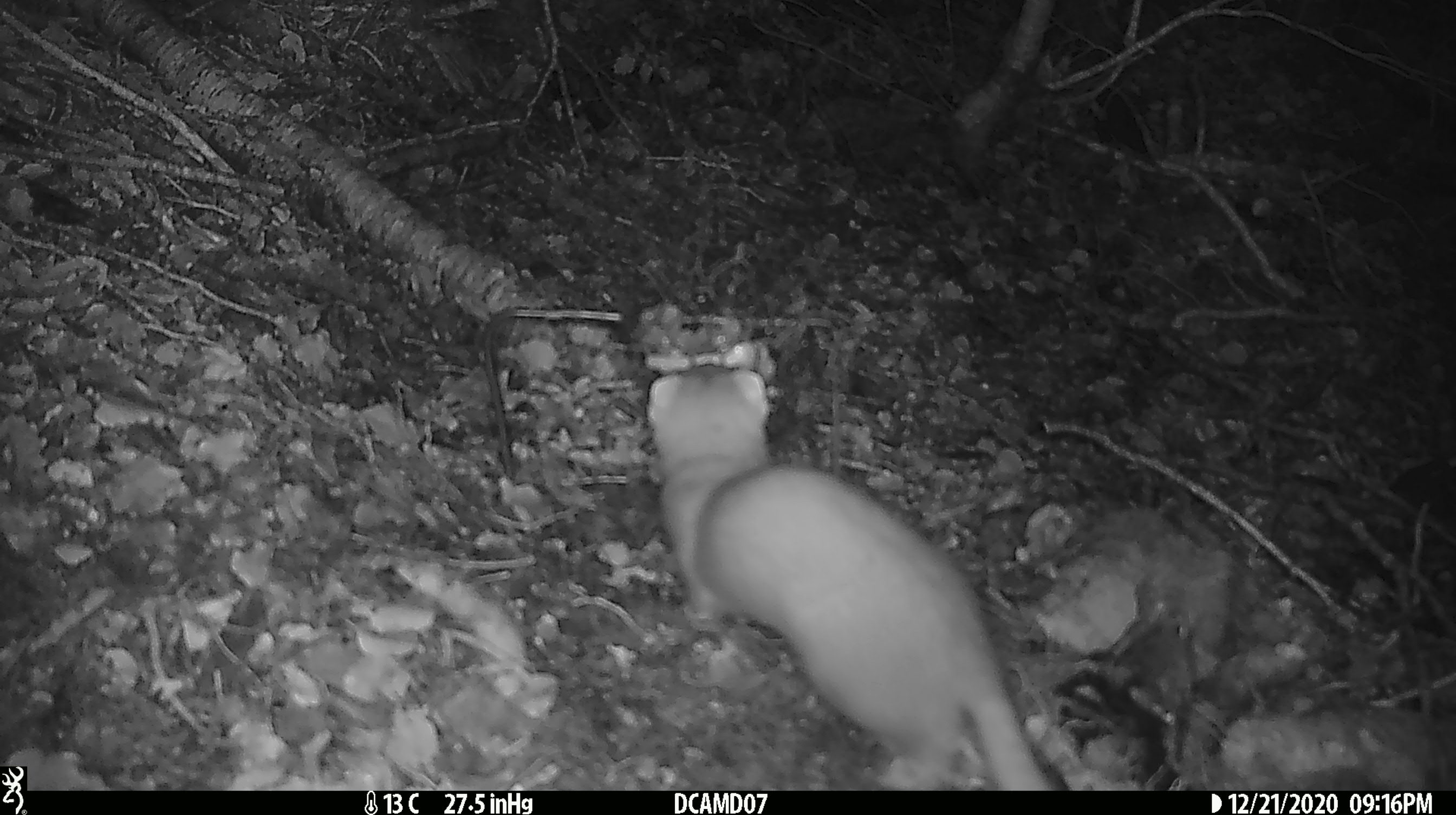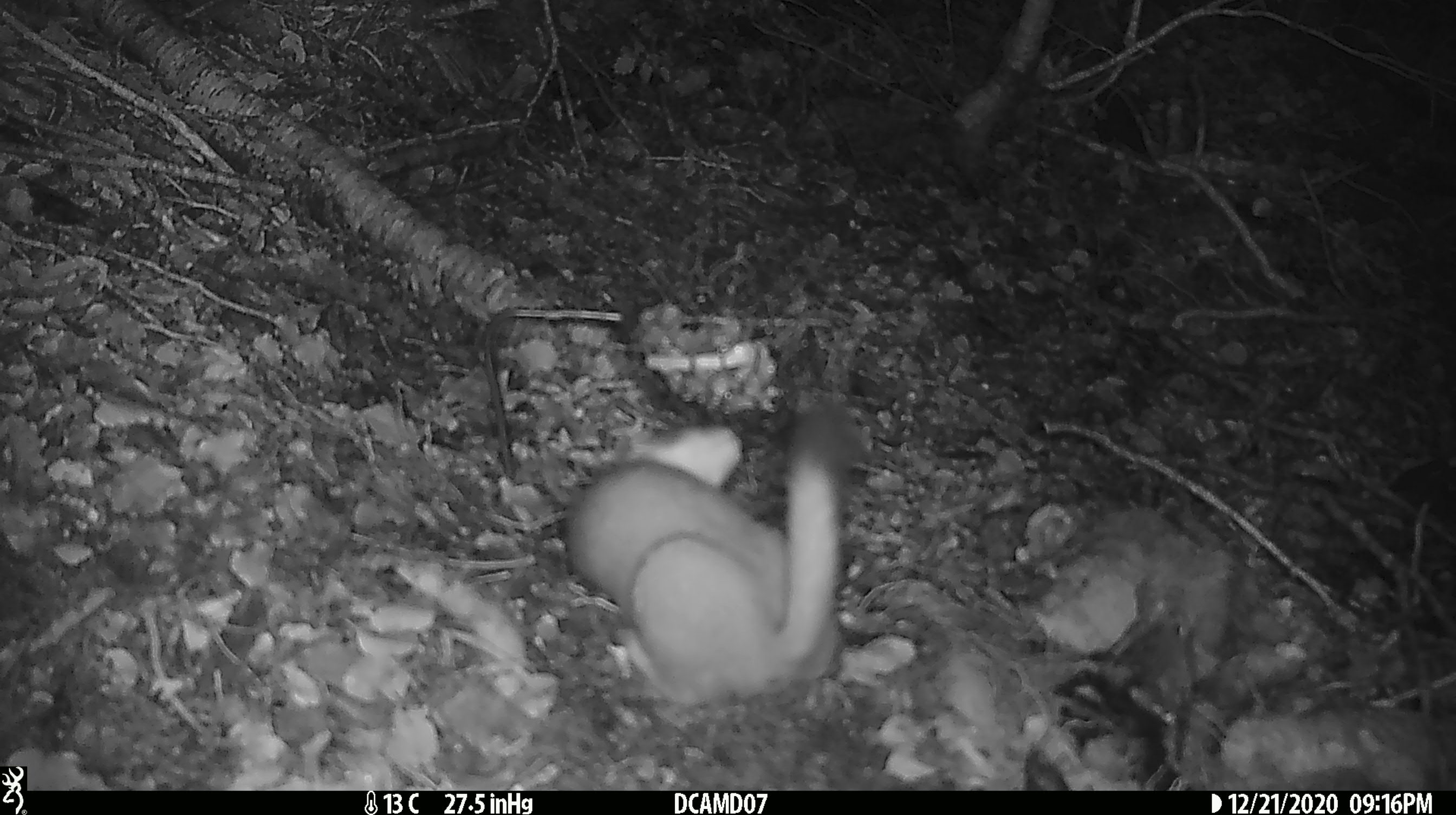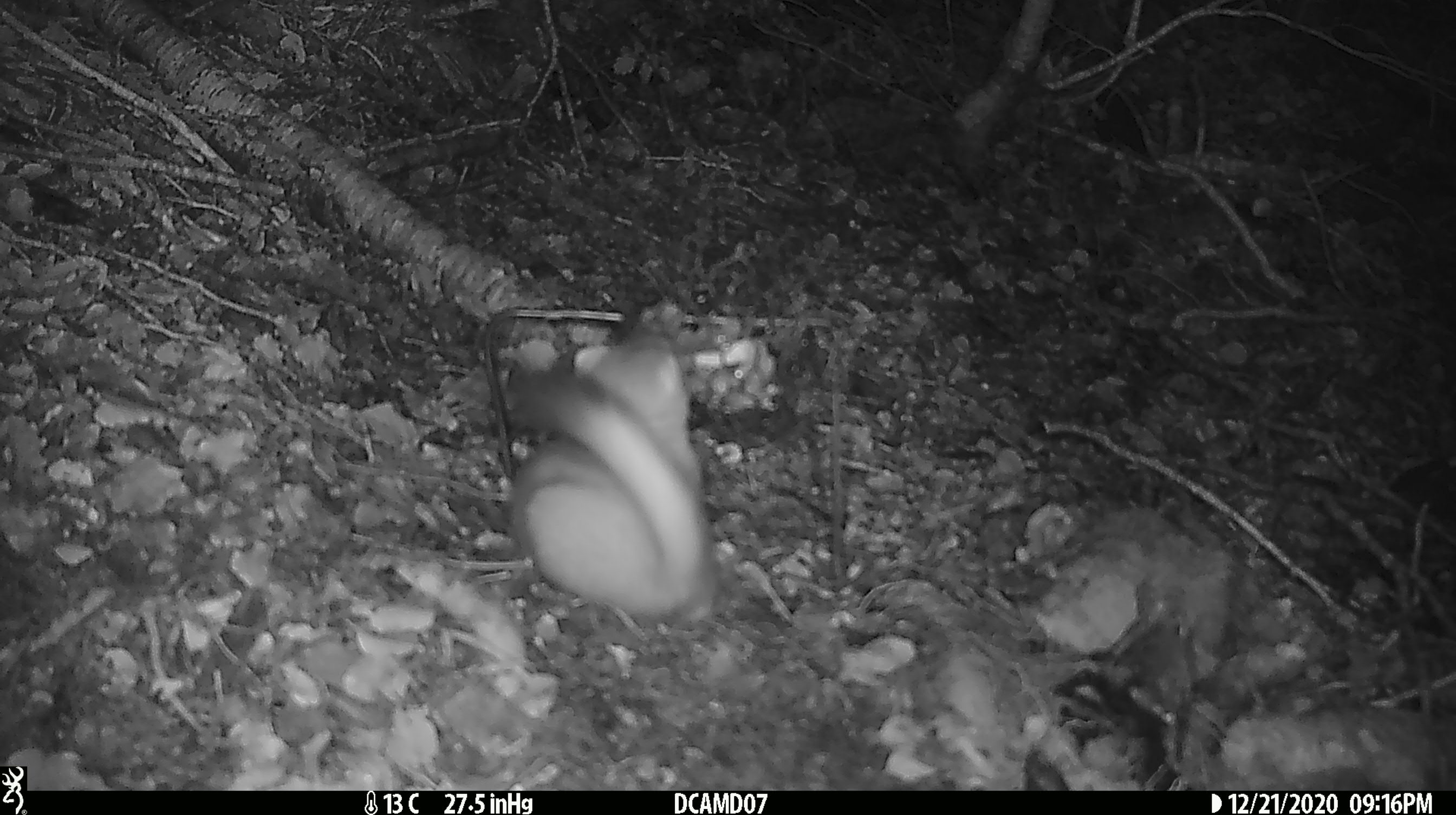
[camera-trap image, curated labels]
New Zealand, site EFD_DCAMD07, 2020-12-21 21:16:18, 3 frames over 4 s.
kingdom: Animalia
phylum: Chordata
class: Mammalia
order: Carnivora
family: Mustelidae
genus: Mustela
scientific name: Mustela erminea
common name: stoat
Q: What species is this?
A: Stoat (Mustela erminea).